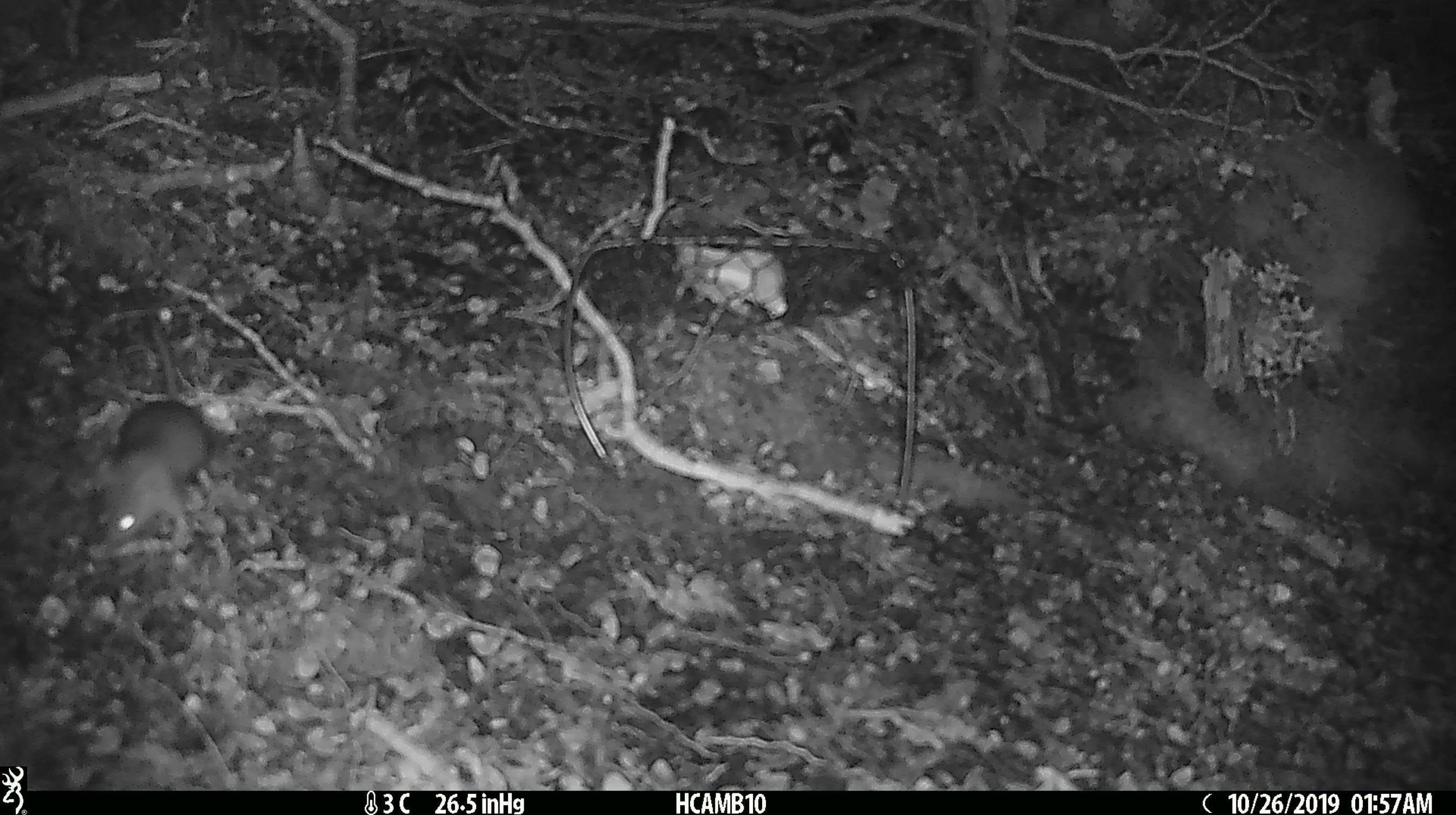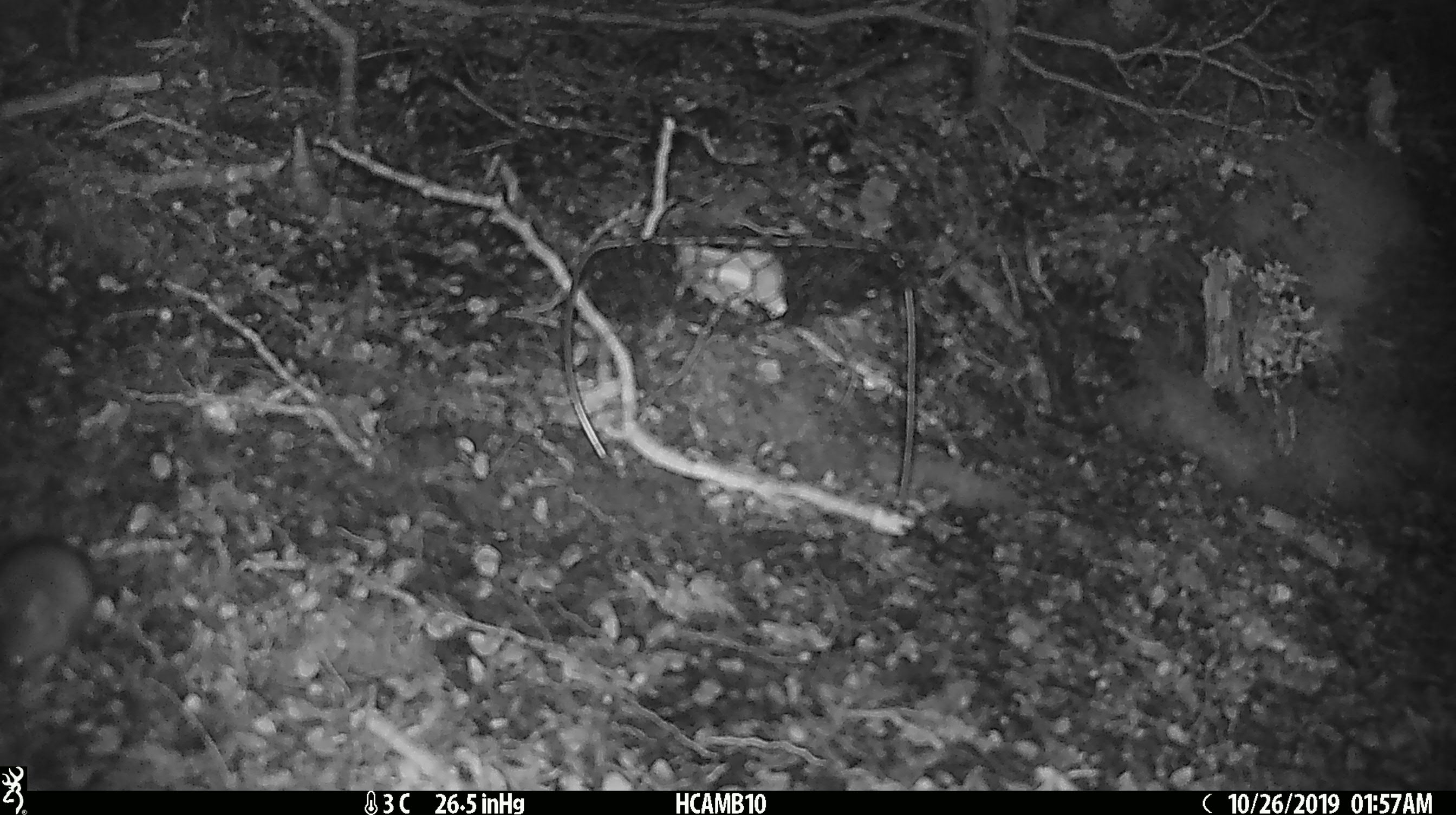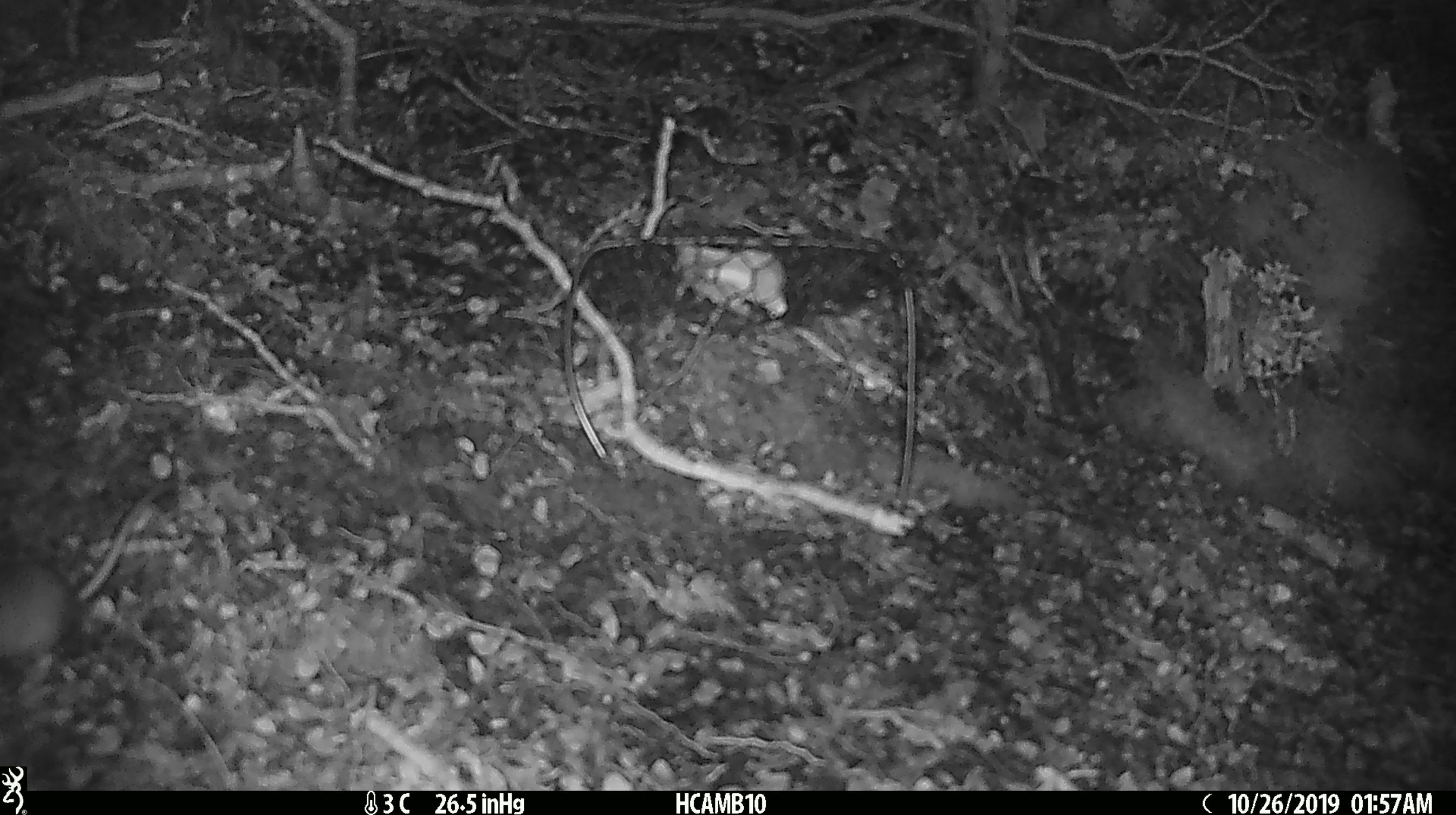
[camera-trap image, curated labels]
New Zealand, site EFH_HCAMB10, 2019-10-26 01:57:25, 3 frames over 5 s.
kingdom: Animalia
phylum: Chordata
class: Mammalia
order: Rodentia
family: Muridae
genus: Mus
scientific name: Mus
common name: mouse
Mouse (Mus).